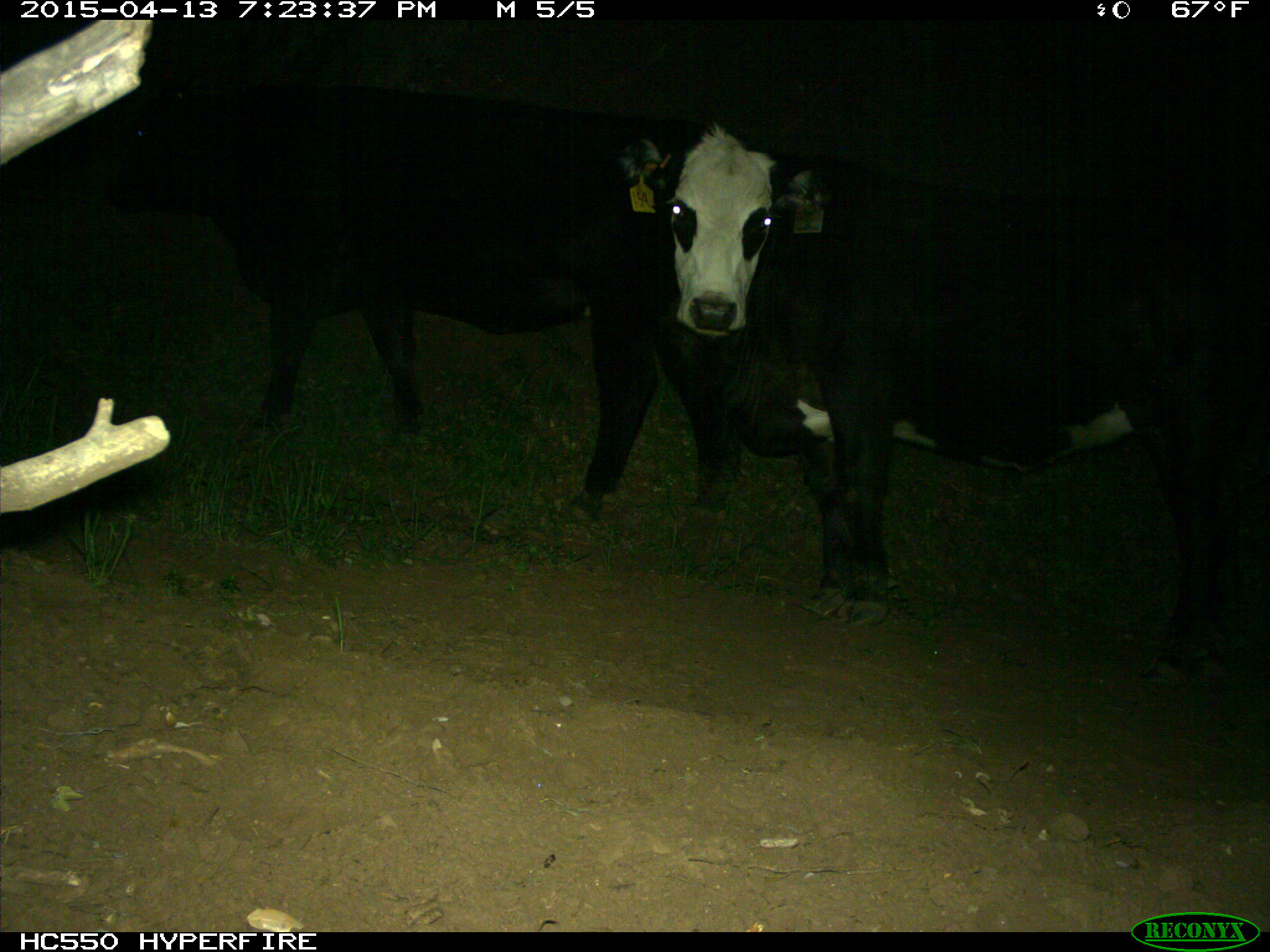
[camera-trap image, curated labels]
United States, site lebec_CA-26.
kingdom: Animalia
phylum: Chordata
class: Mammalia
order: Artiodactyla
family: Bovidae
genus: Bos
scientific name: Bos taurus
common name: domestic cow